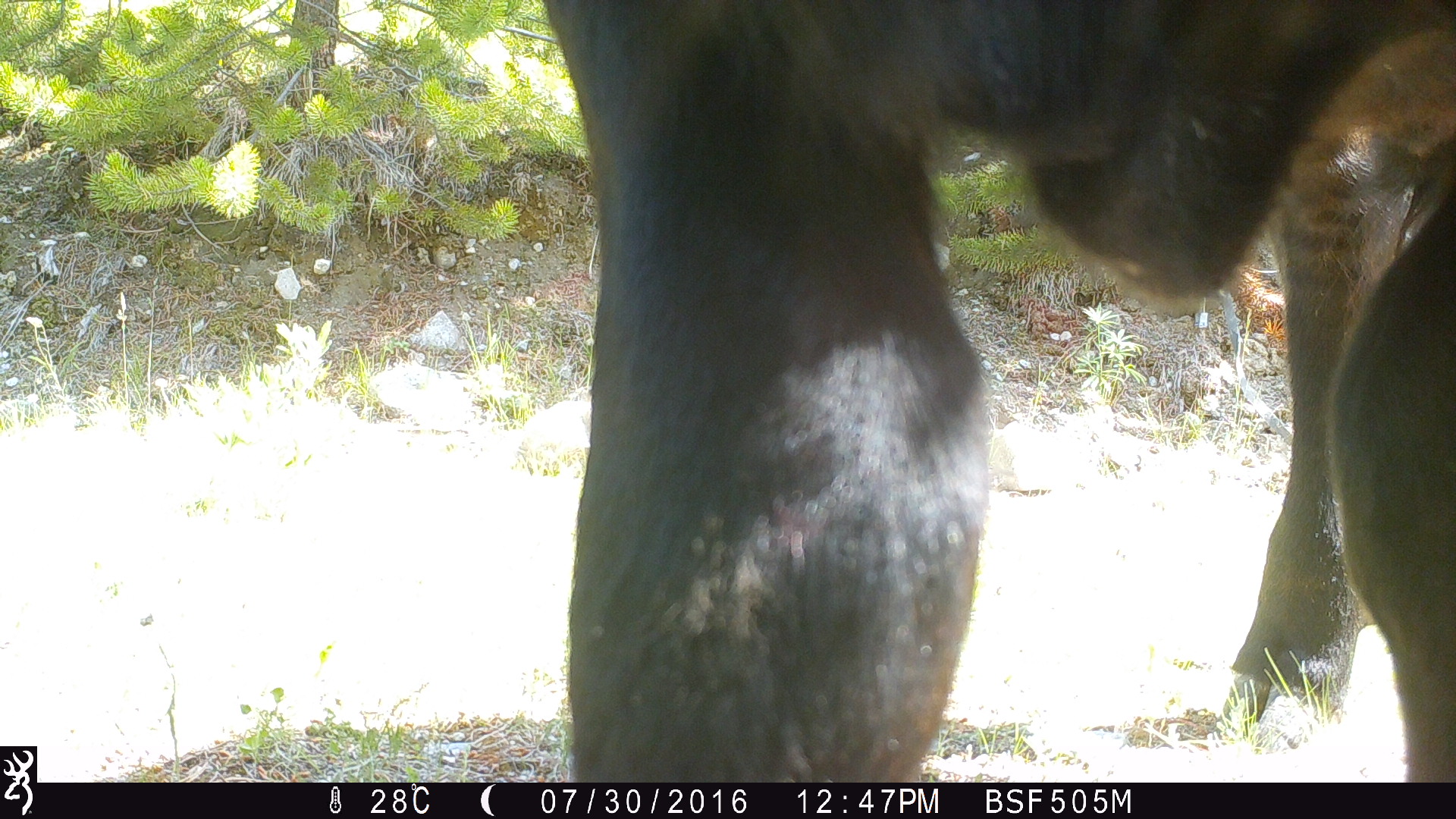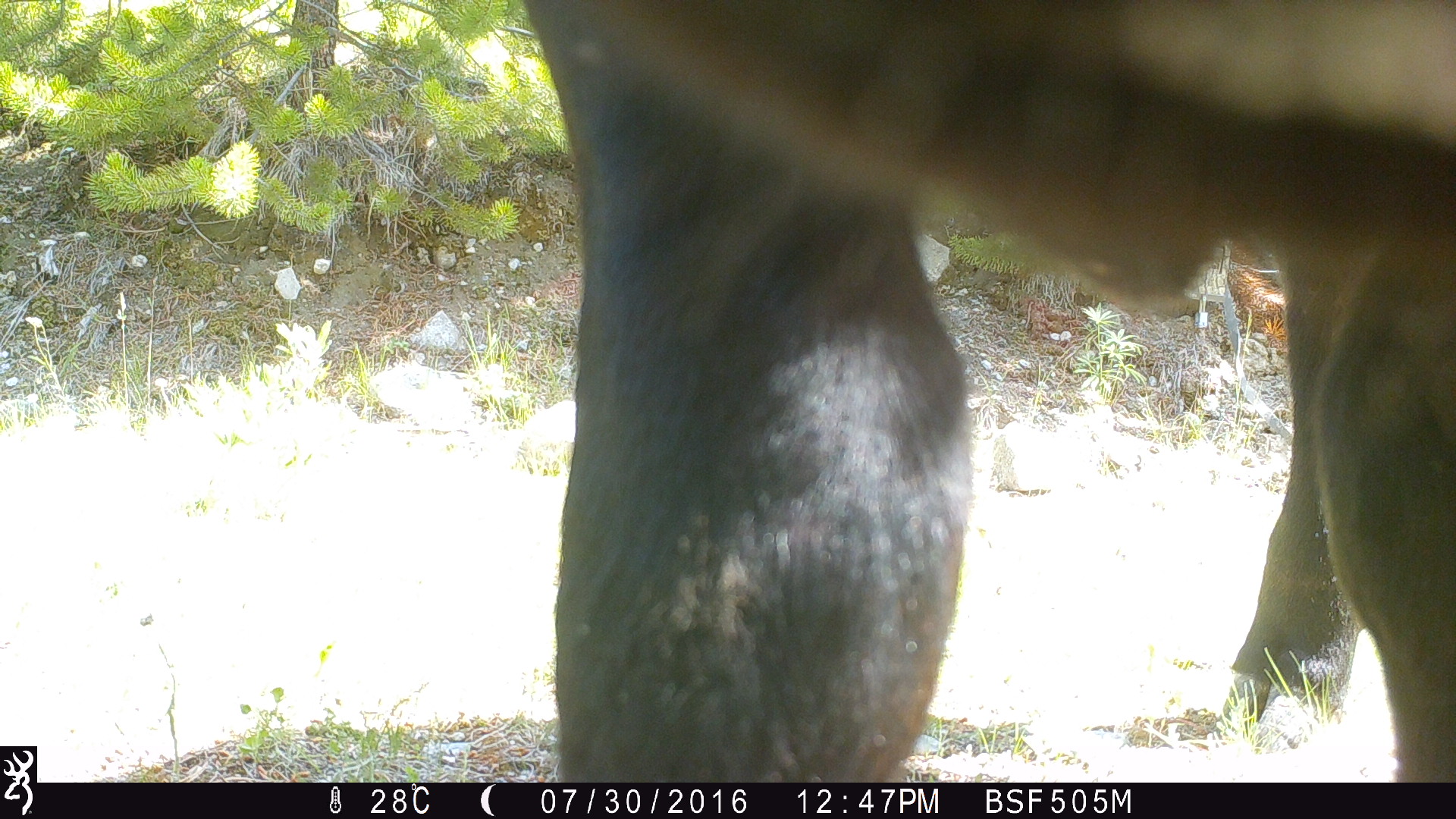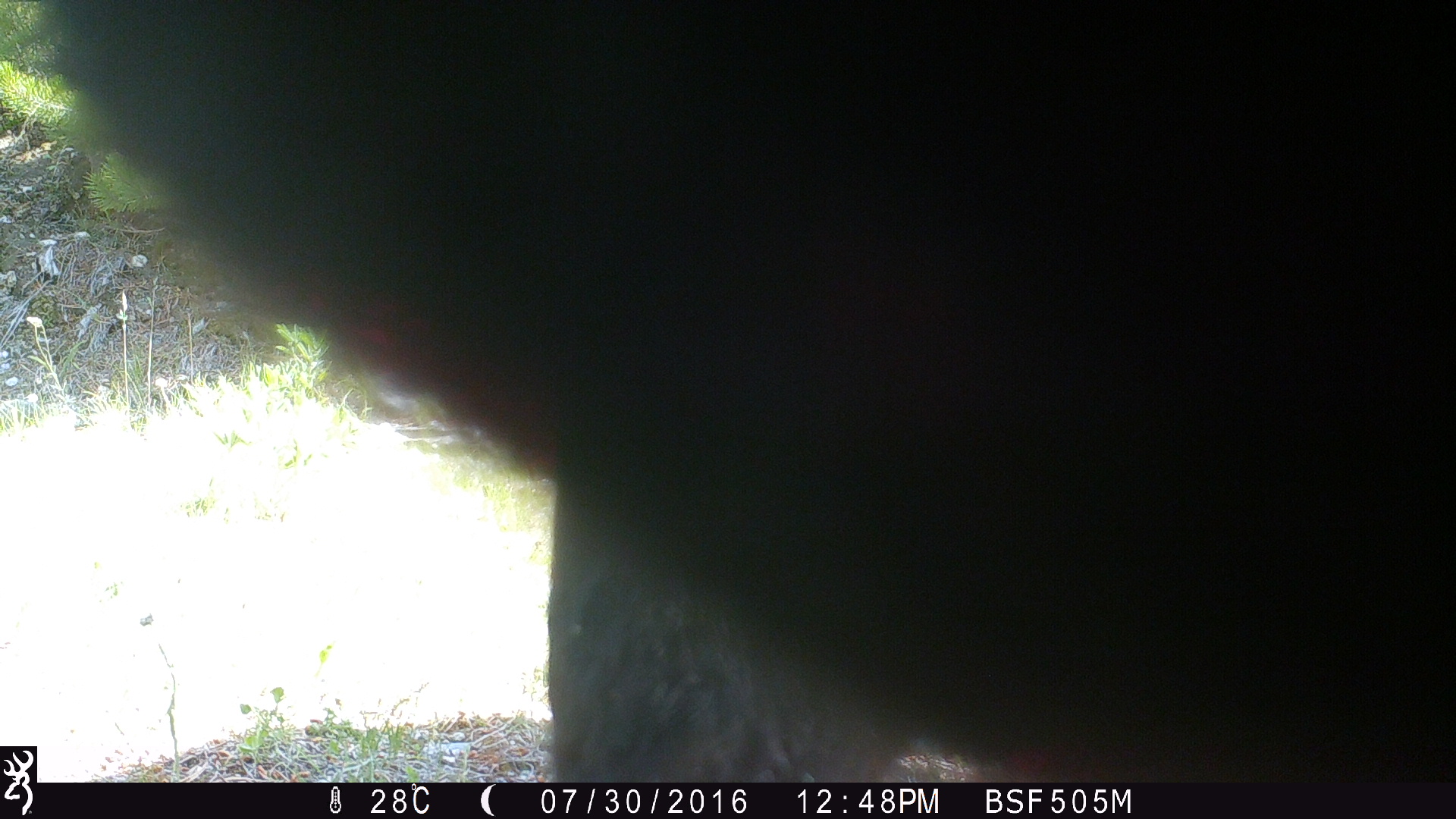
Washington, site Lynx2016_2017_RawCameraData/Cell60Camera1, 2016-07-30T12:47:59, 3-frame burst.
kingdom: Animalia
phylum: Chordata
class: Mammalia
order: Artiodactyla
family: Bovidae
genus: Bos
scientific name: Bos taurus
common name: domestic cattle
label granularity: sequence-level